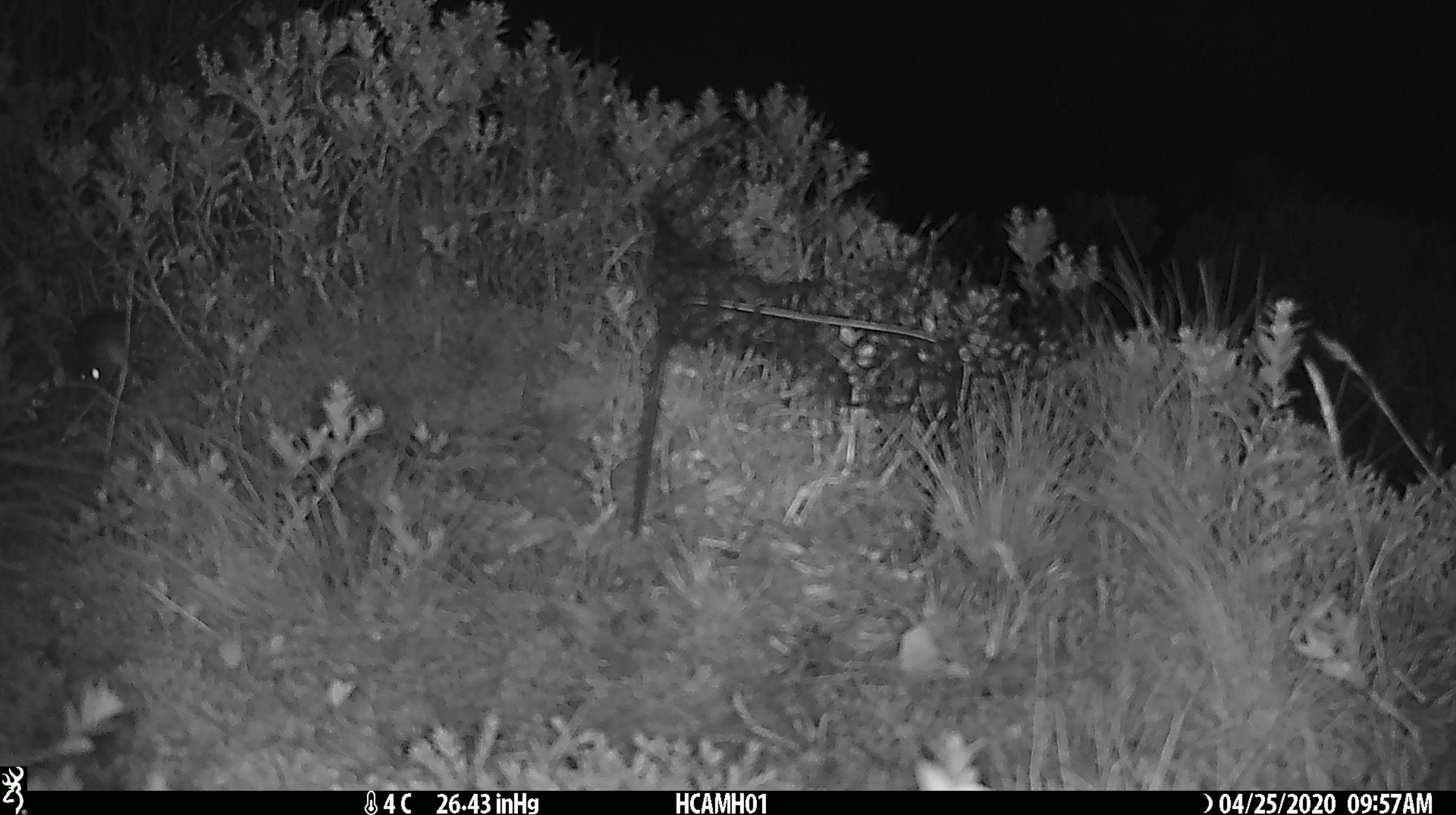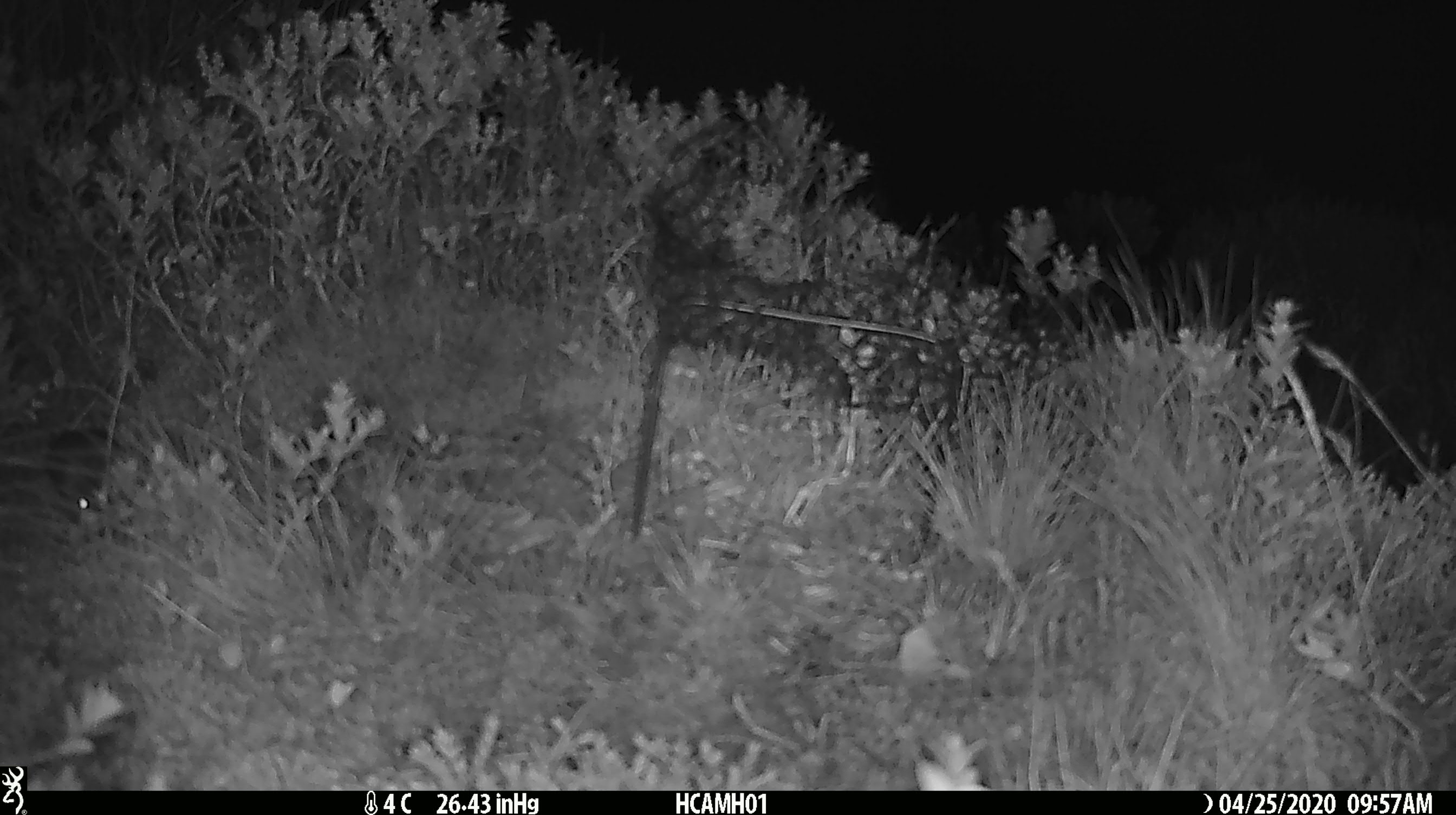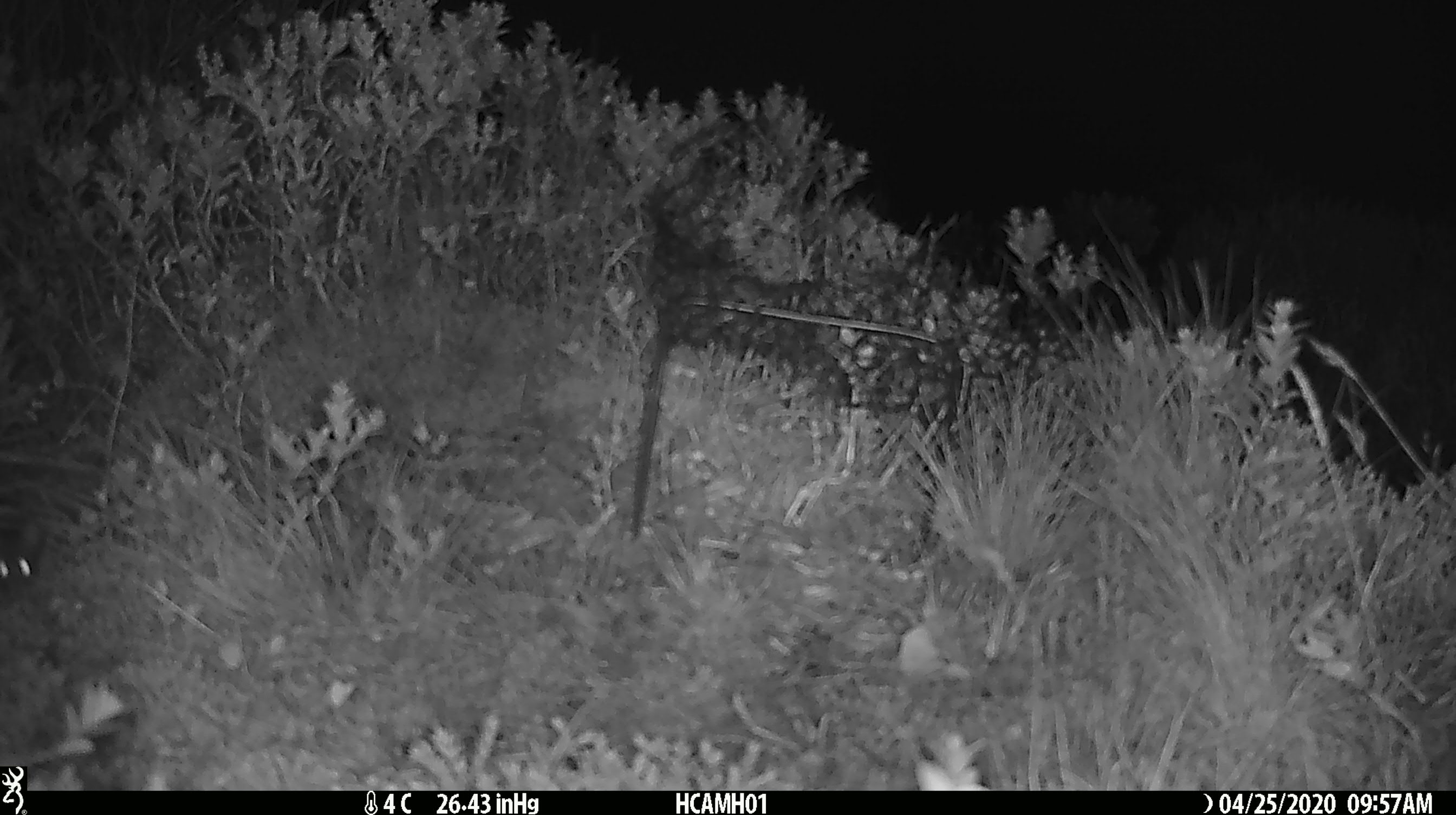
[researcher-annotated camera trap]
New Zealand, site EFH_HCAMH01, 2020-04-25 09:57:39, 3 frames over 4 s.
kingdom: Animalia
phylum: Chordata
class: Mammalia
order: Rodentia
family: Muridae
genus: Mus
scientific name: Mus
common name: mouse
Mouse (Mus).